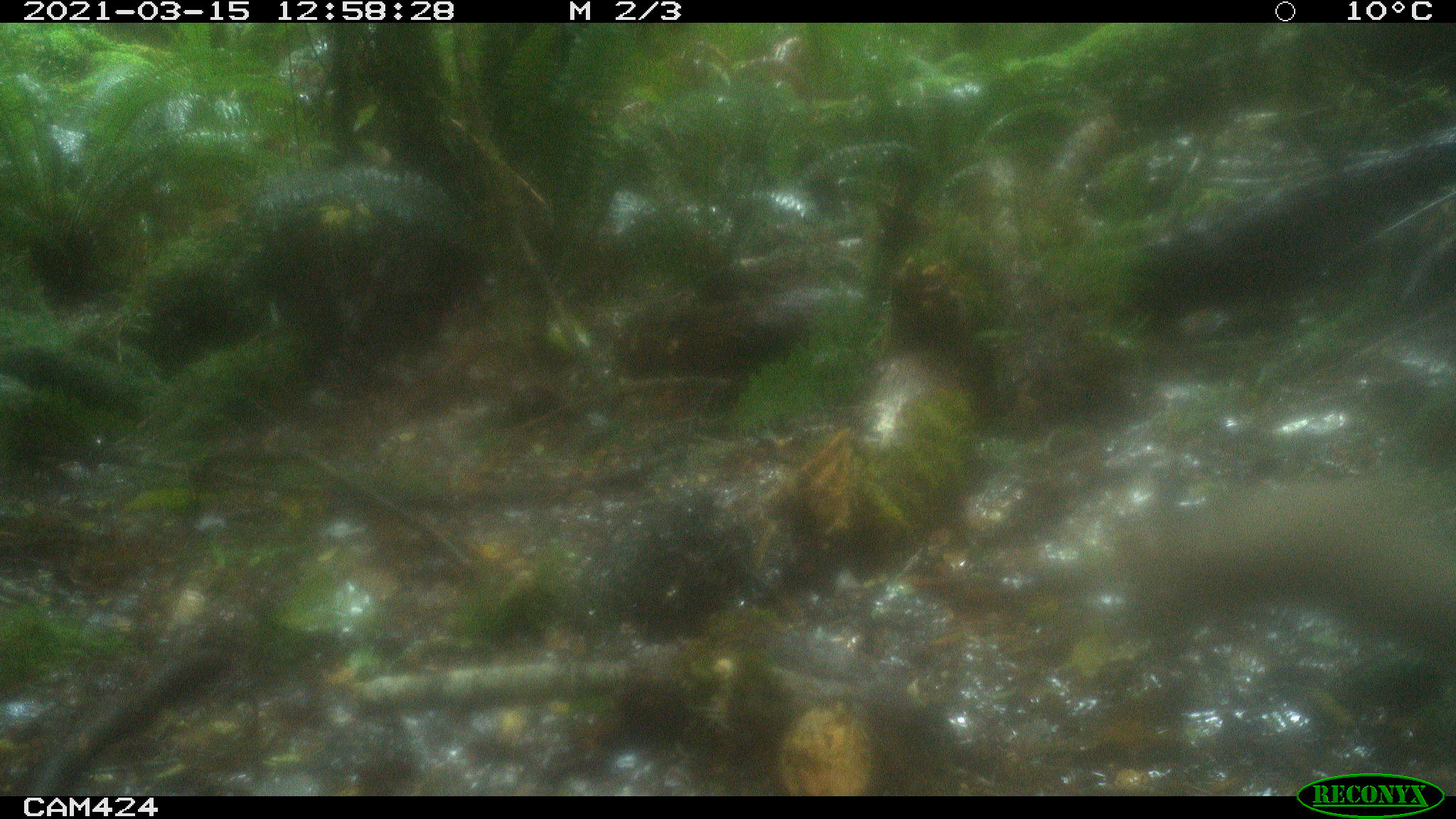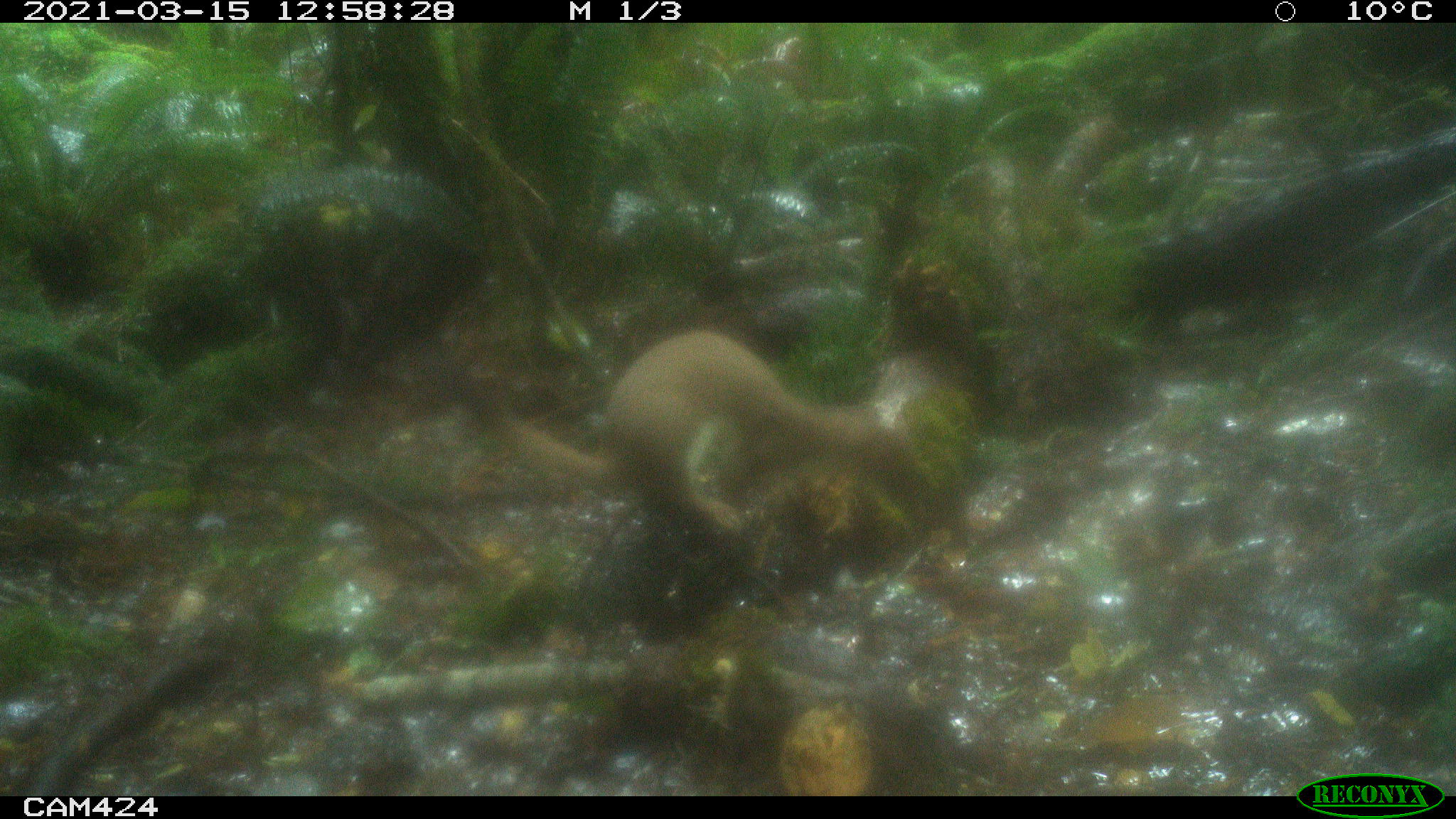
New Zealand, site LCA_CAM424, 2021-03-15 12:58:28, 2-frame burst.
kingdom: Animalia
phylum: Chordata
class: Mammalia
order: Carnivora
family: Mustelidae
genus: Mustela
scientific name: Mustela erminea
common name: stoat